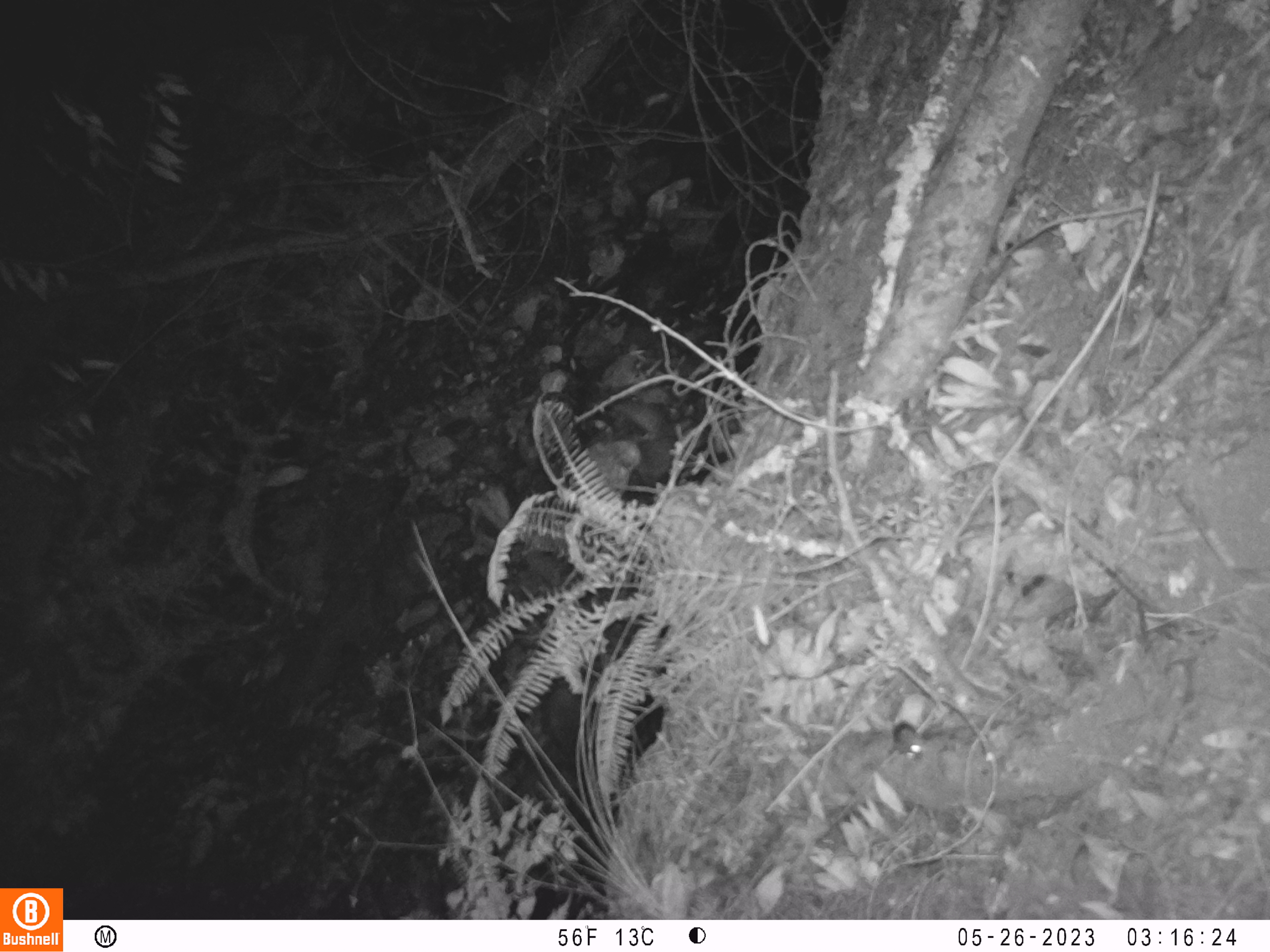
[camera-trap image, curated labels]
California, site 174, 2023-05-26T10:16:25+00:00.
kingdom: Animalia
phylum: Chordata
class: Mammalia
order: Rodentia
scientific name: Rodentia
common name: mouse or rat